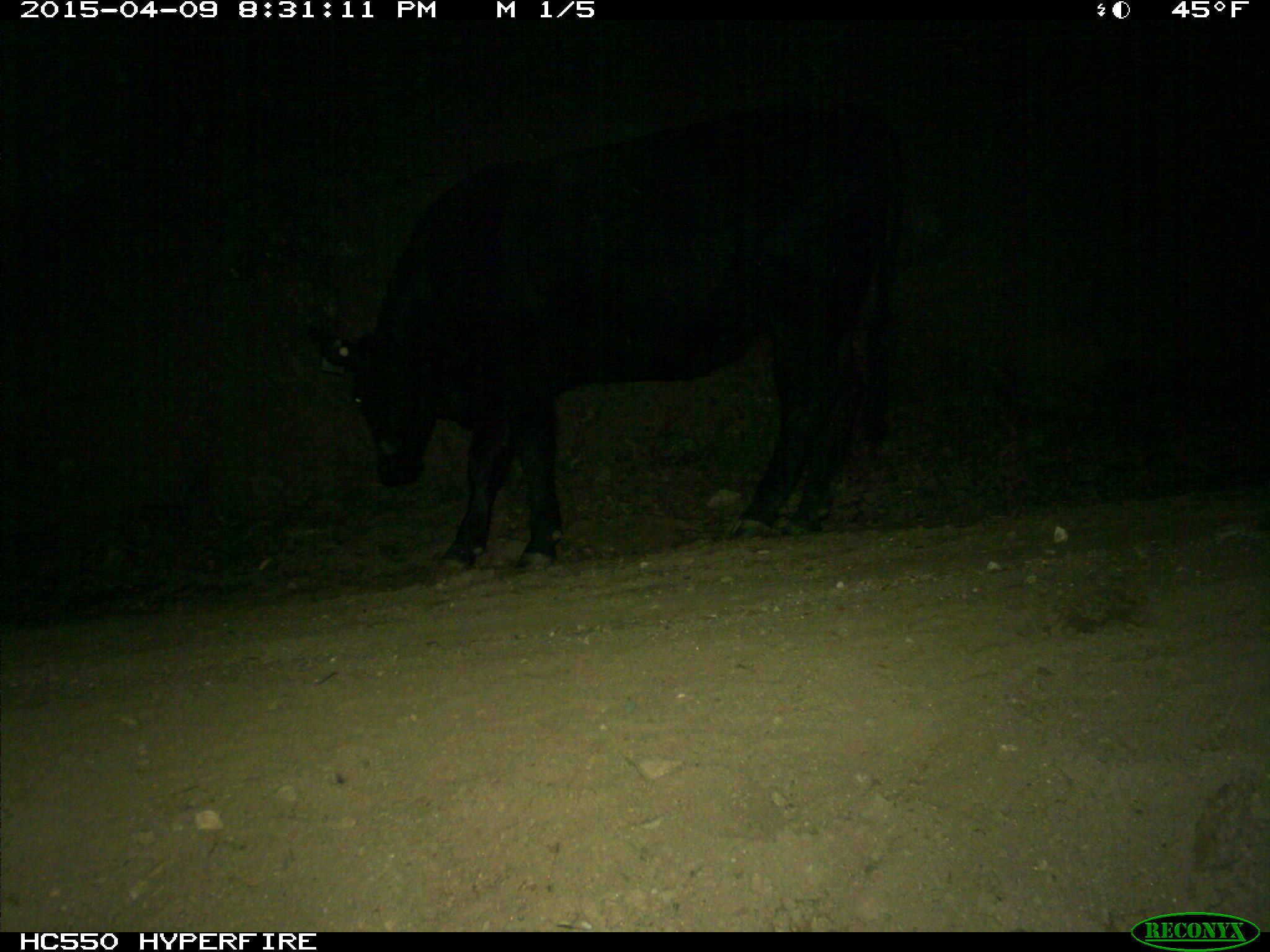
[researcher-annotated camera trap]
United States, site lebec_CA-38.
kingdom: Animalia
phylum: Chordata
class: Mammalia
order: Artiodactyla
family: Bovidae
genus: Bos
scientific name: Bos taurus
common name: domestic cow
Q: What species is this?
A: Bos taurus (domestic cow).